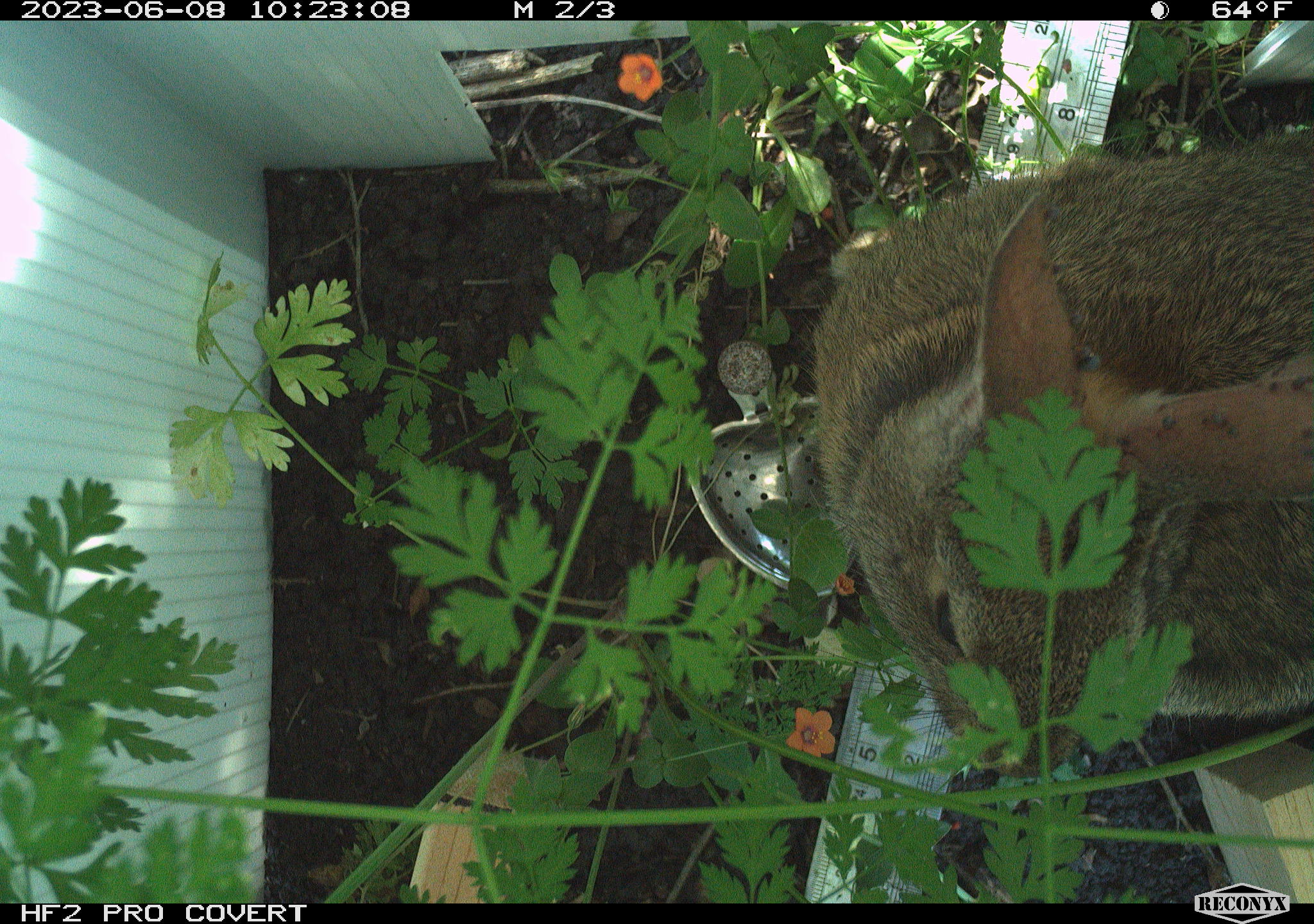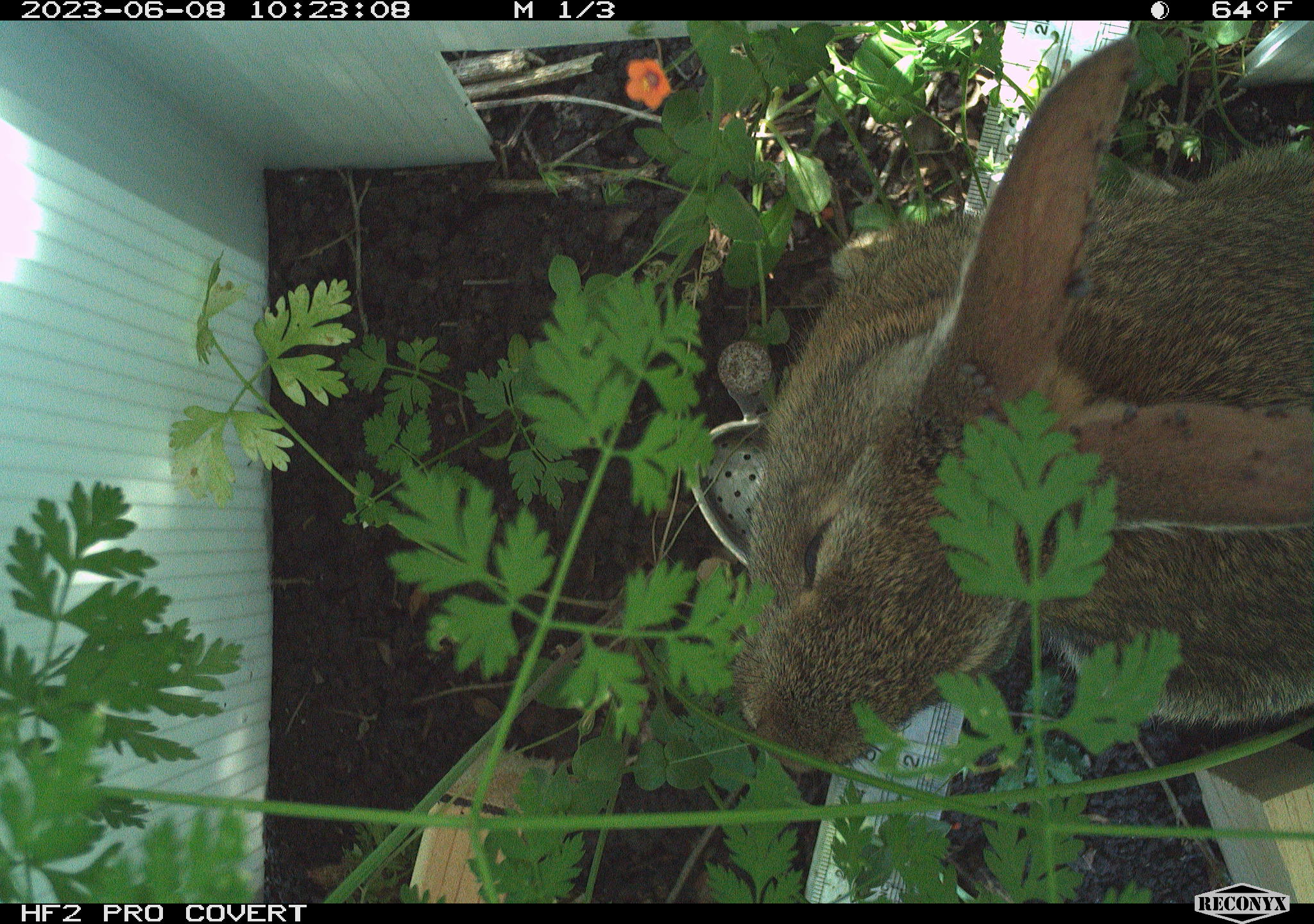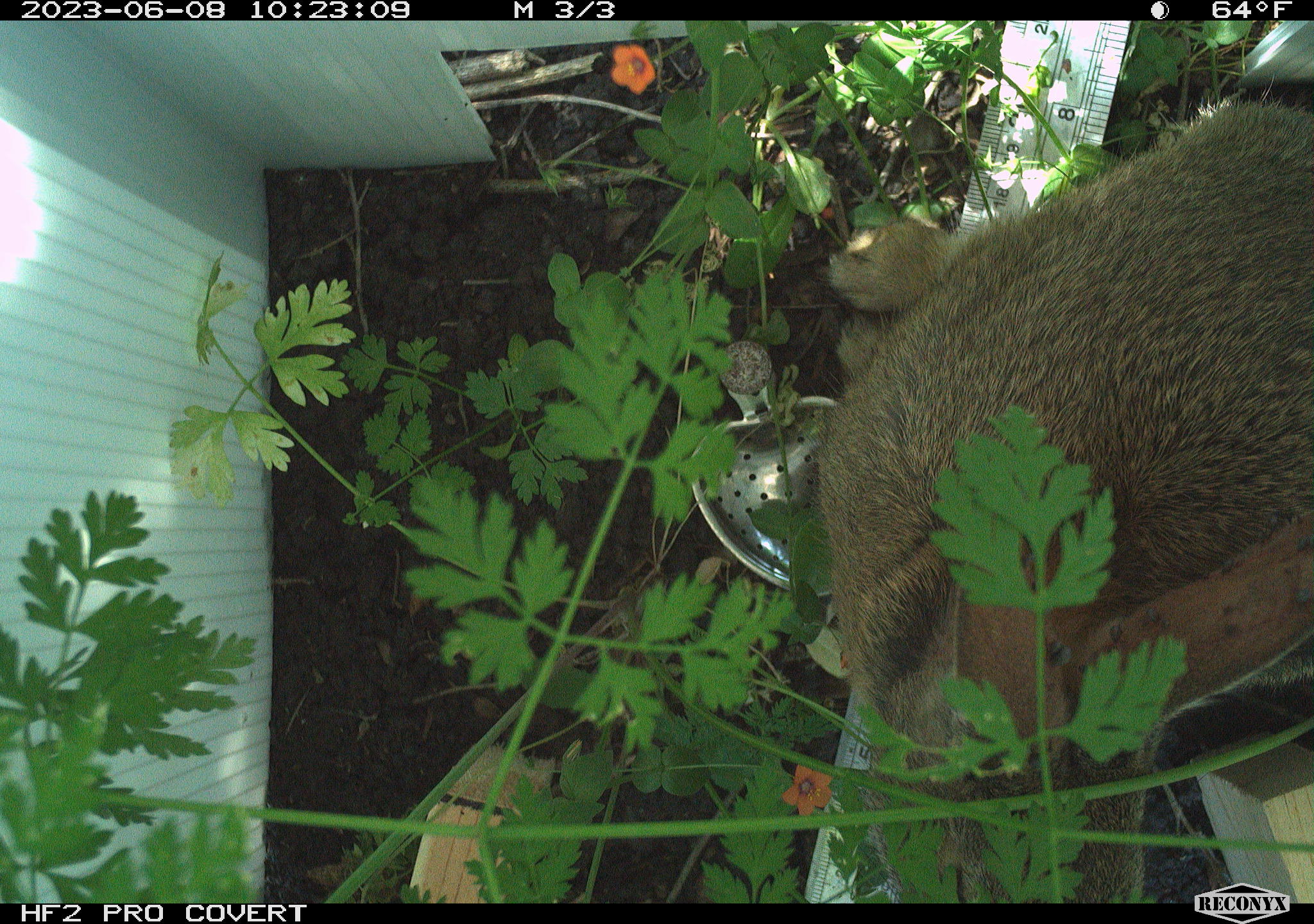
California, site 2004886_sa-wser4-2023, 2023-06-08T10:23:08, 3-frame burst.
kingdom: Animalia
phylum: Chordata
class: Mammalia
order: Lagomorpha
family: Leporidae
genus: Sylvilagus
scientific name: Sylvilagus bachmani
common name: brush rabbit